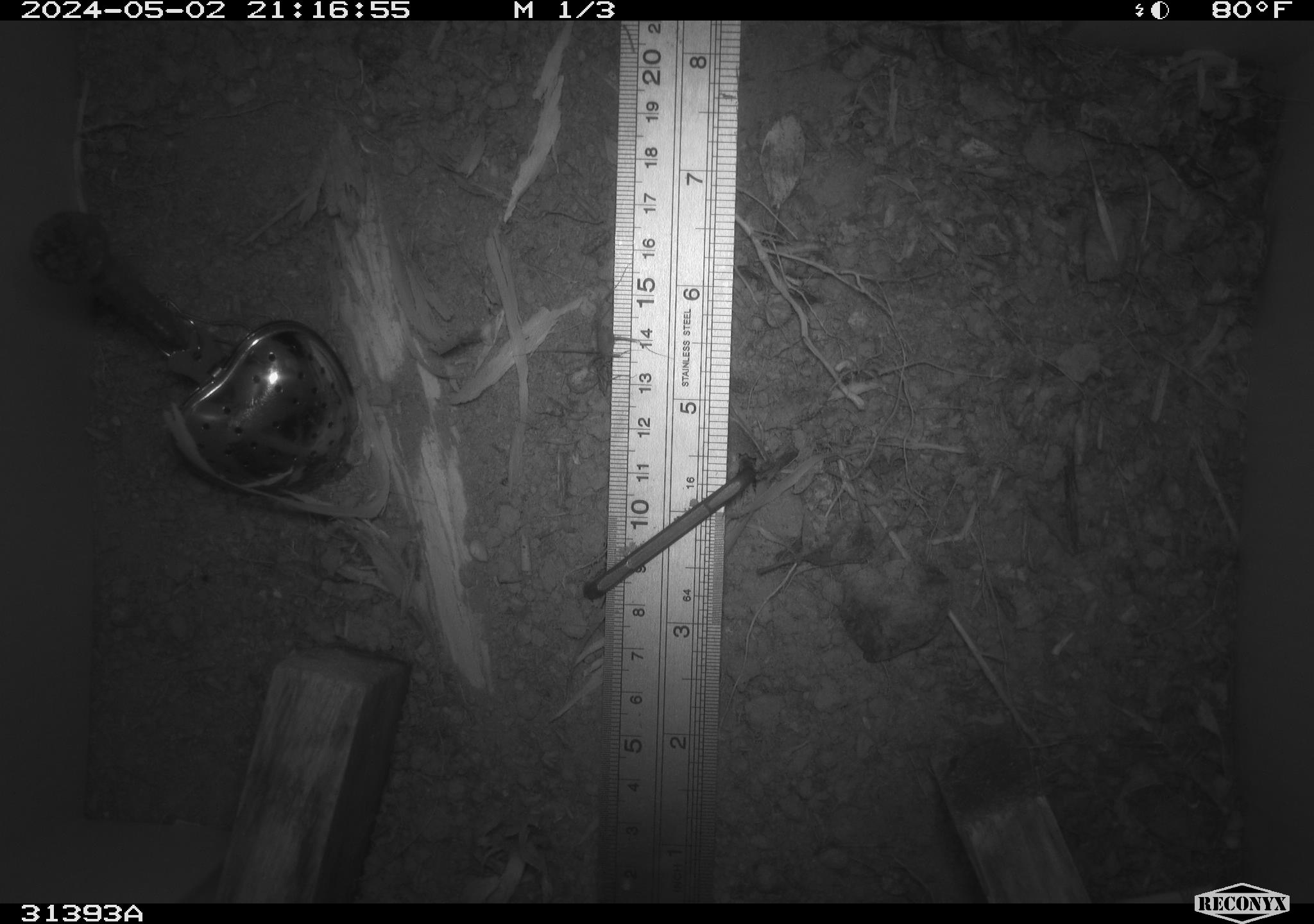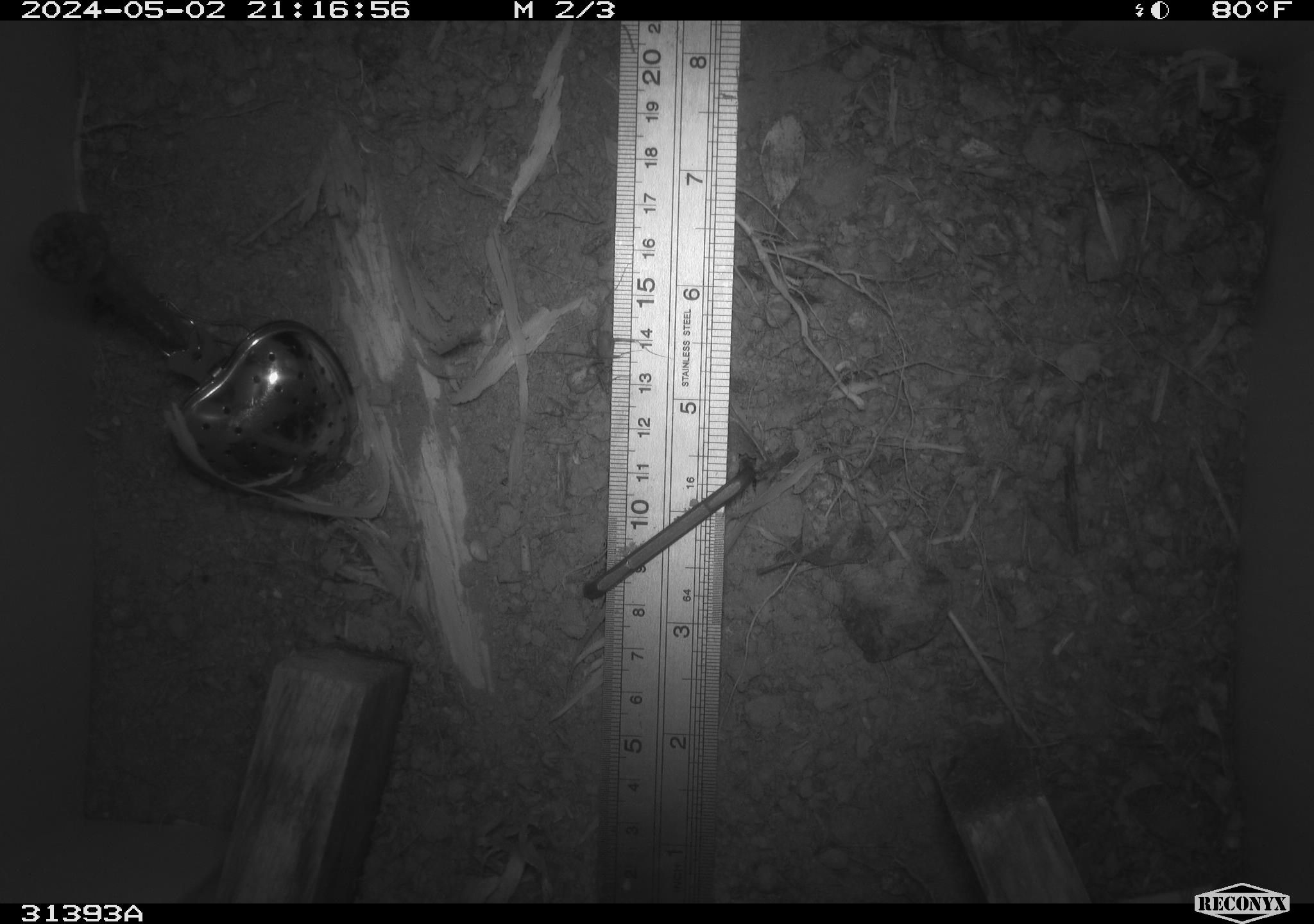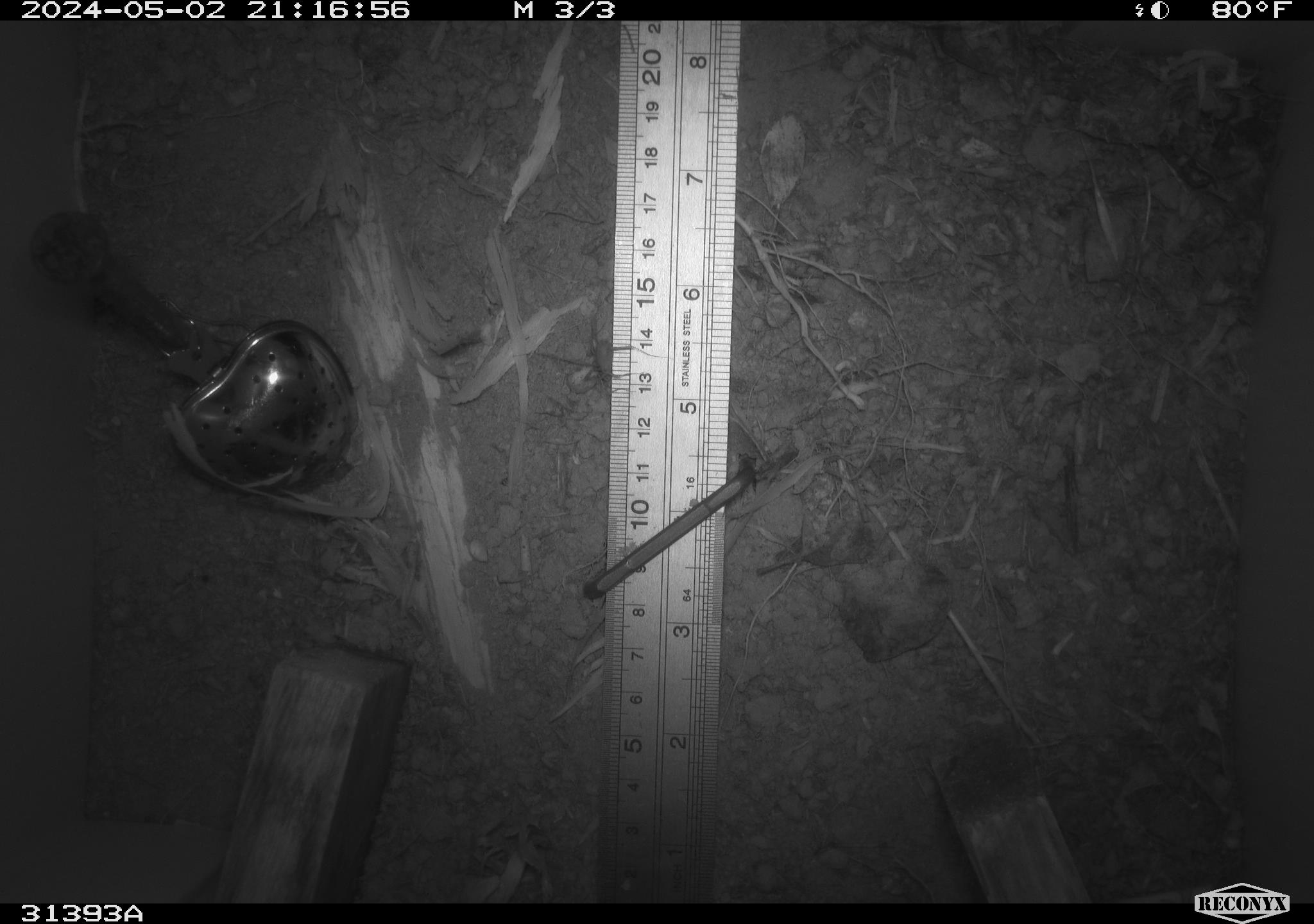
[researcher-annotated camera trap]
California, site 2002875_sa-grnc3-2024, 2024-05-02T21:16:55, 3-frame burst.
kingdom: Animalia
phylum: Arthropoda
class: Insecta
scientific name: Insecta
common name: insect